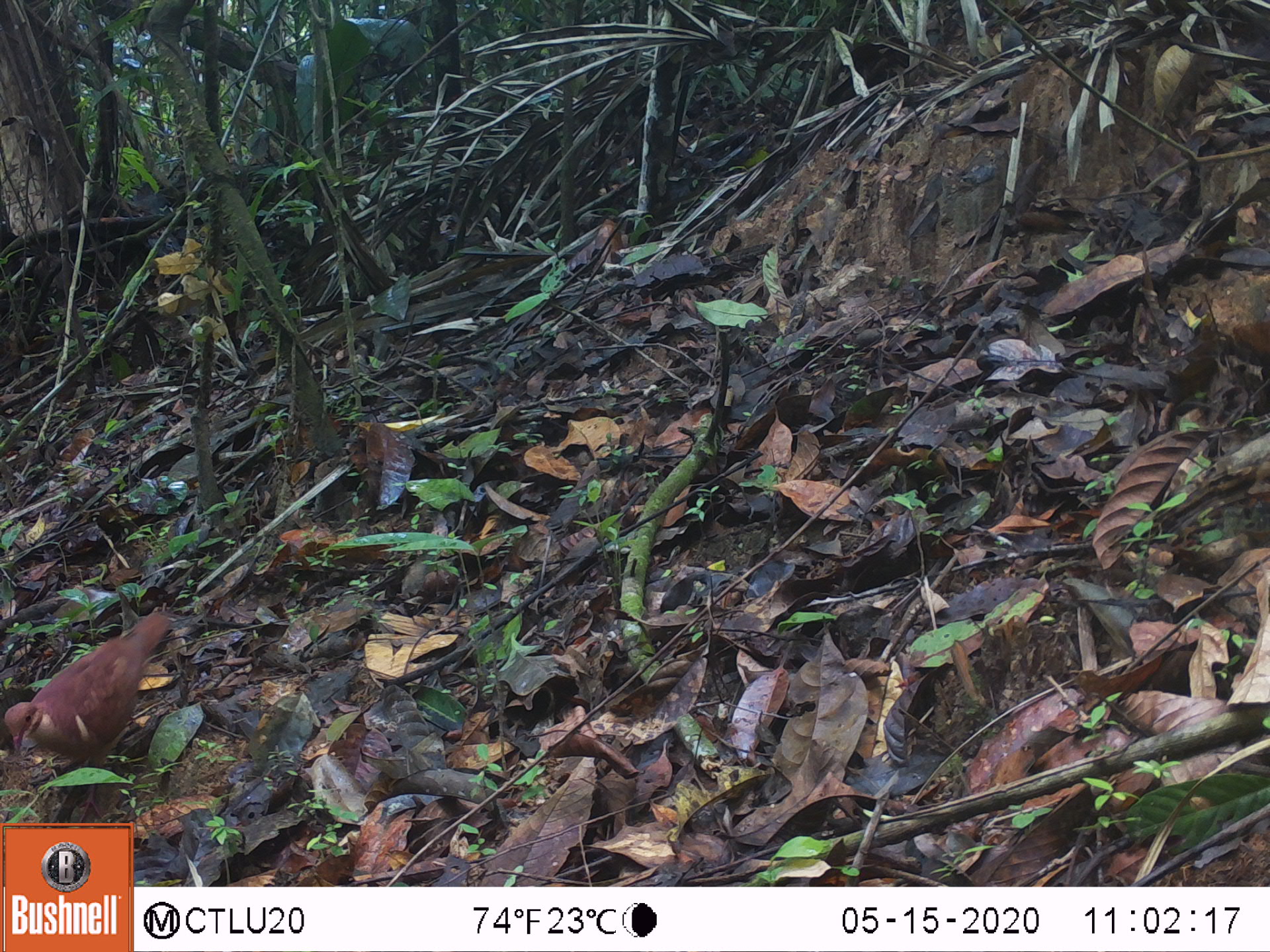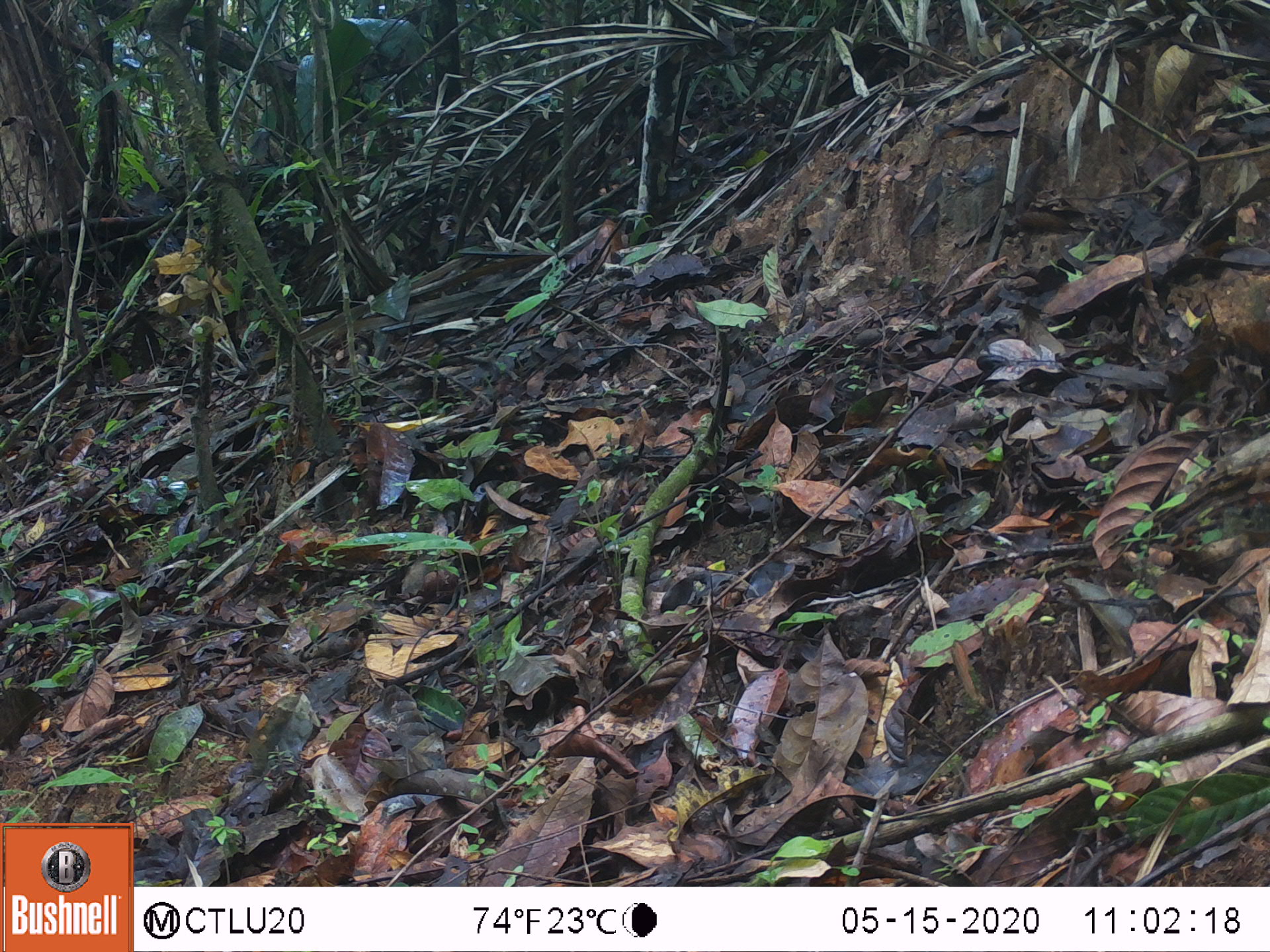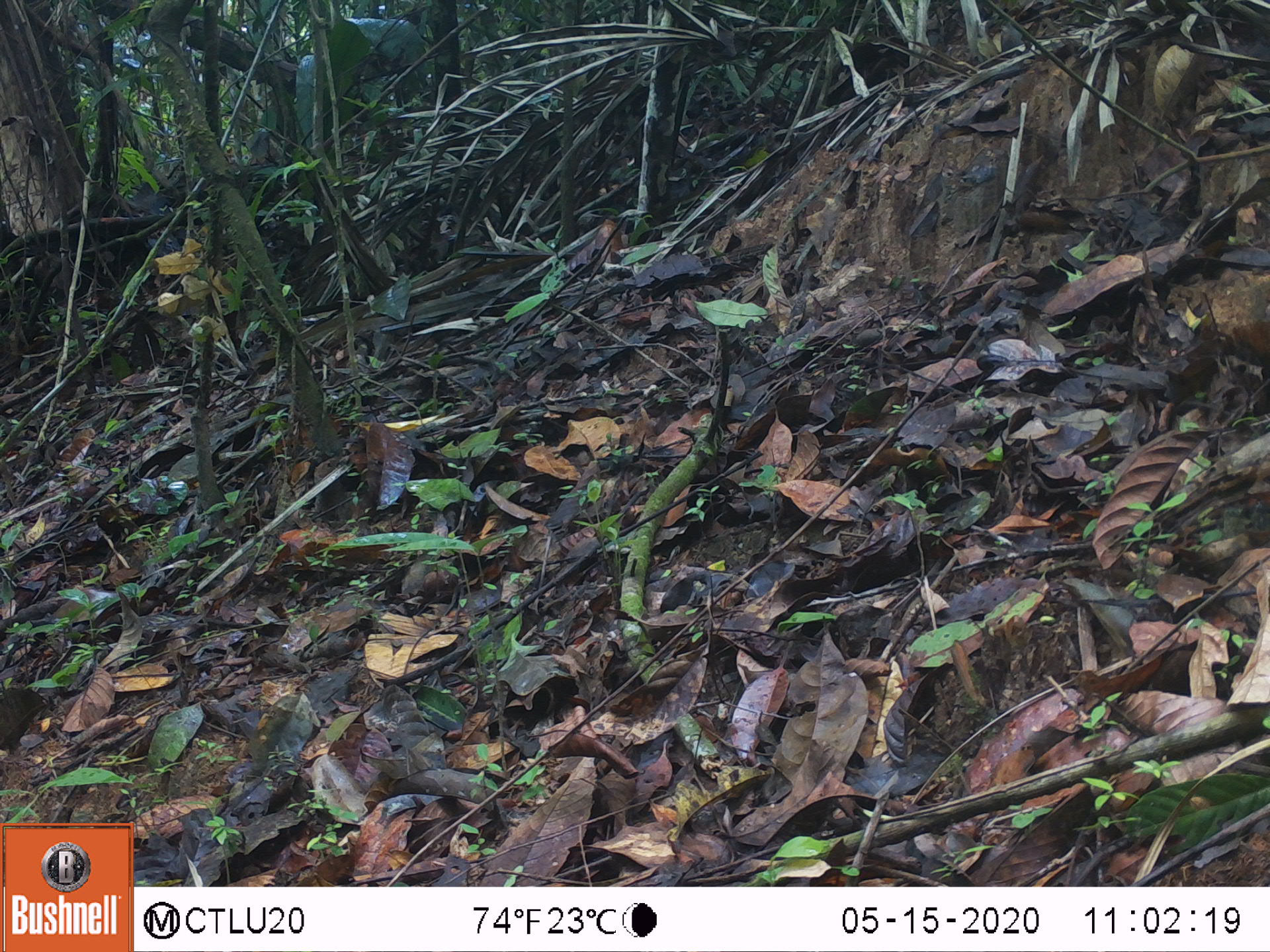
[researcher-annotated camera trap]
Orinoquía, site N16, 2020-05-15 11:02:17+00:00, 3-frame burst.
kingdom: Animalia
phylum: Chordata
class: Aves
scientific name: Aves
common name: bird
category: unknown bird